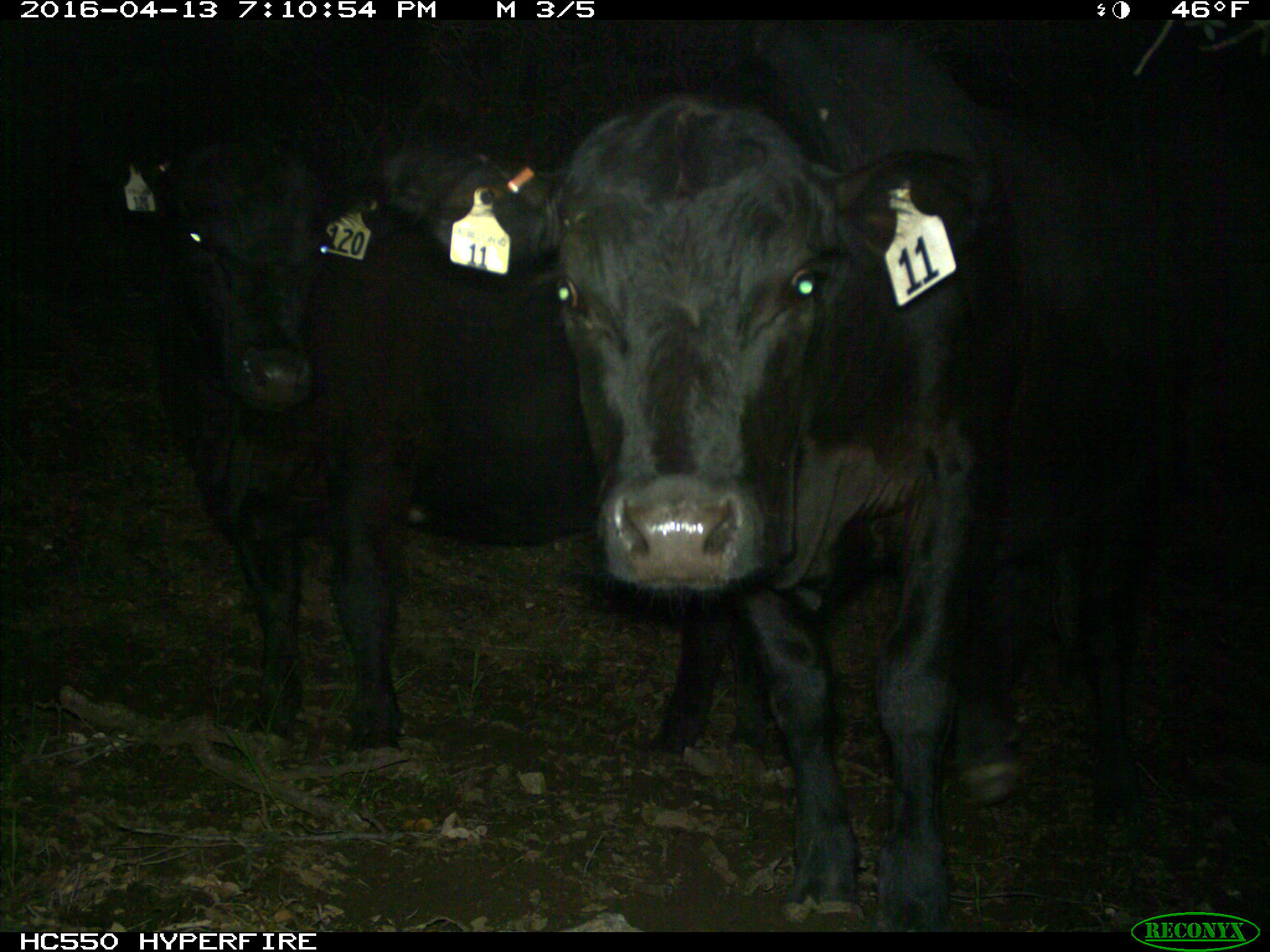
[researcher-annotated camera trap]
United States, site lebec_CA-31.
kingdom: Animalia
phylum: Chordata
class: Mammalia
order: Artiodactyla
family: Bovidae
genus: Bos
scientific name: Bos taurus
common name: domestic cow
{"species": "Bos taurus (domestic cow)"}